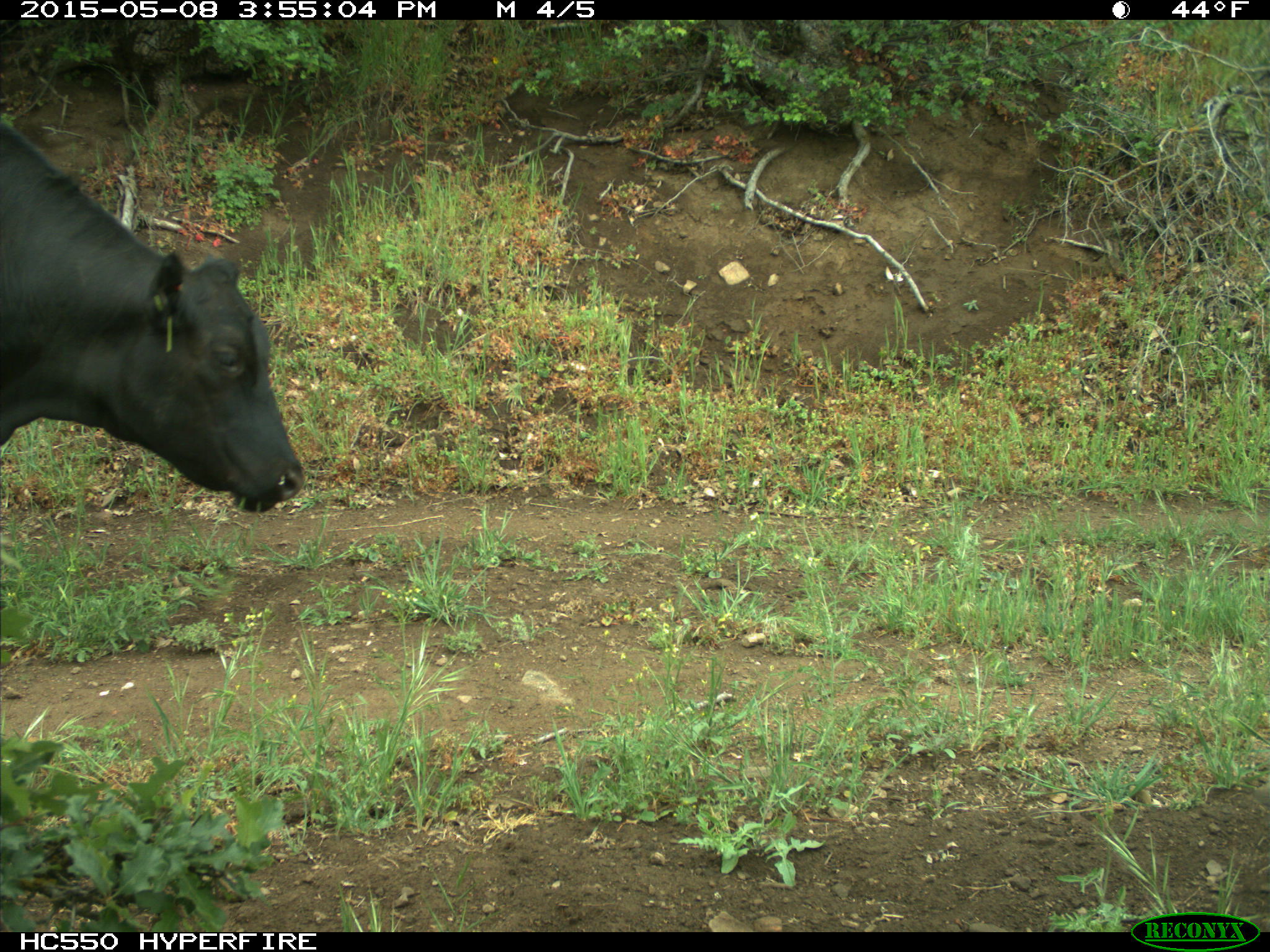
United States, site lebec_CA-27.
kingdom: Animalia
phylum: Chordata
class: Mammalia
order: Artiodactyla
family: Bovidae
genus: Bos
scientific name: Bos taurus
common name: domestic cow